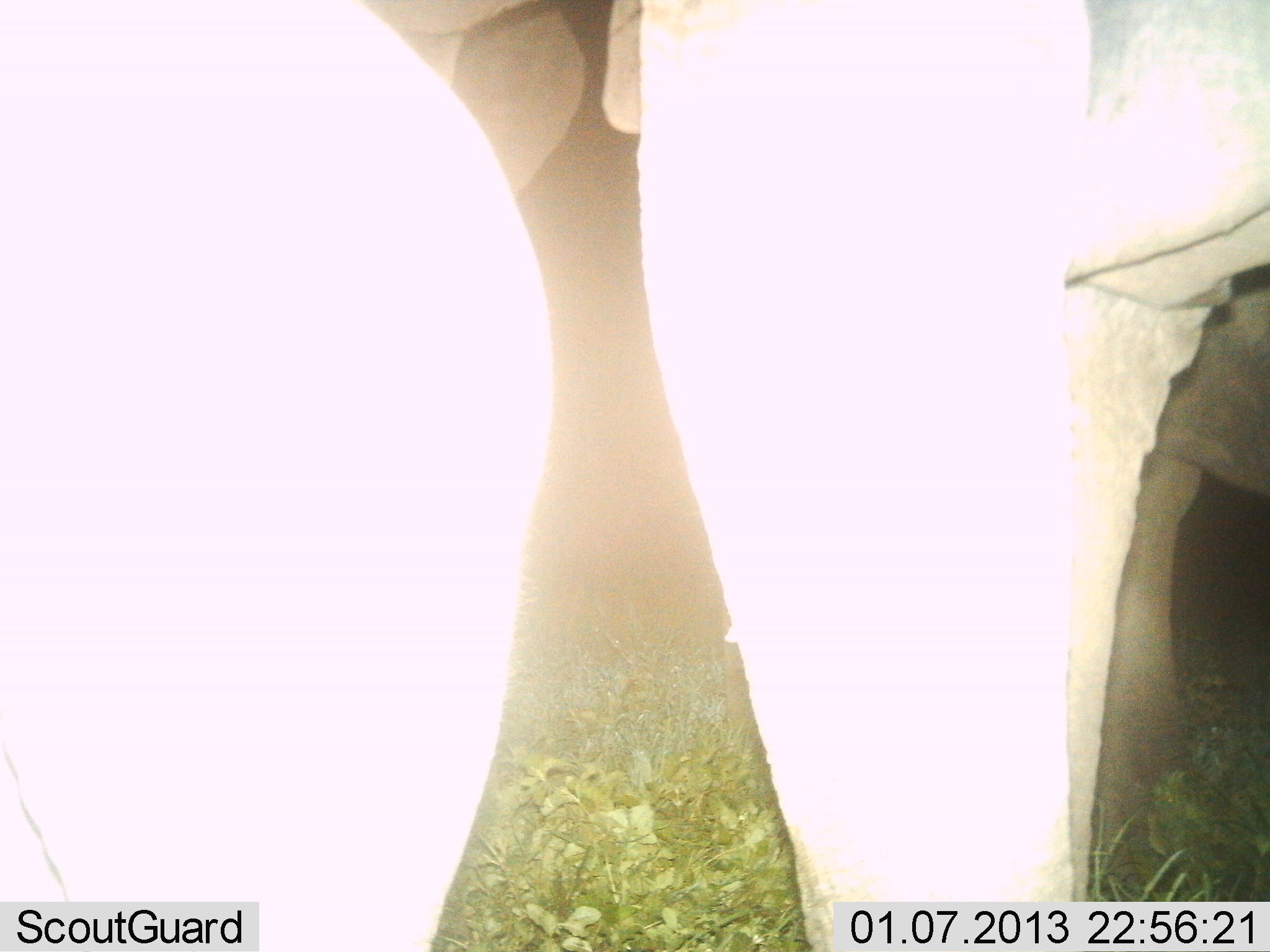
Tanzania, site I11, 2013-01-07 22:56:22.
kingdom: Animalia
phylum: Chordata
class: Mammalia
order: Proboscidea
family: Elephantidae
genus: Loxodonta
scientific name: Loxodonta africana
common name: african bush elephant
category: elephant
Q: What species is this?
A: Elephant (african bush elephant) (Loxodonta africana).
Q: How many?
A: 2.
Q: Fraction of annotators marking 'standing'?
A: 91%.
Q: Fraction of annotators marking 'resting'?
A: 0%.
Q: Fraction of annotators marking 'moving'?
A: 5%.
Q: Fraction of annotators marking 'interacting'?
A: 5%.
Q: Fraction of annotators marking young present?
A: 5%.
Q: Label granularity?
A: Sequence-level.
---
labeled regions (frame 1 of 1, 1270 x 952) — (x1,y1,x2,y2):
animal: (1,2,1268,952)